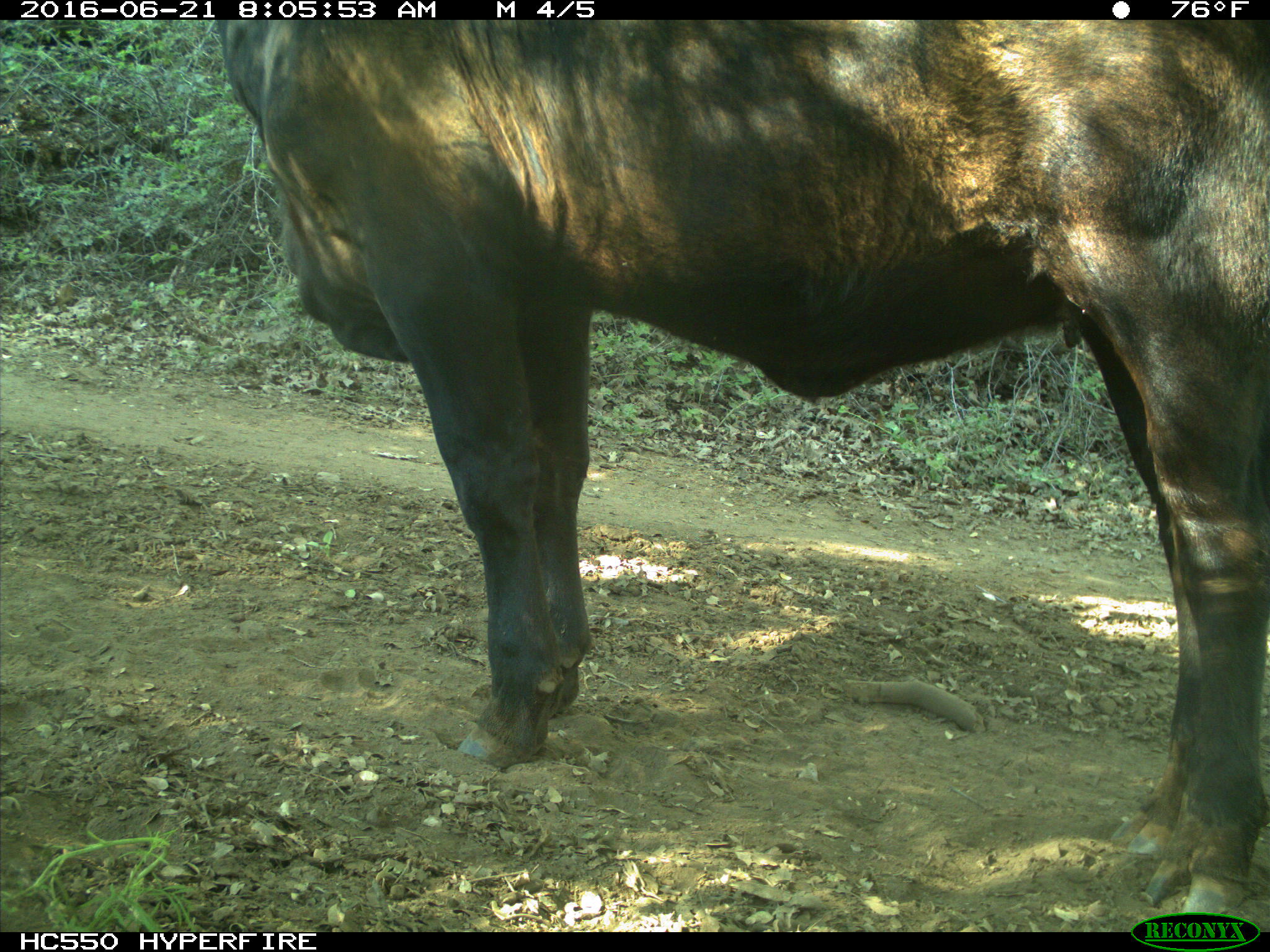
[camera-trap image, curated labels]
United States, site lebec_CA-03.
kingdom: Animalia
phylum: Chordata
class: Mammalia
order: Artiodactyla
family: Bovidae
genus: Bos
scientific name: Bos taurus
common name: domestic cow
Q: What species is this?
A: Bos taurus (domestic cow).